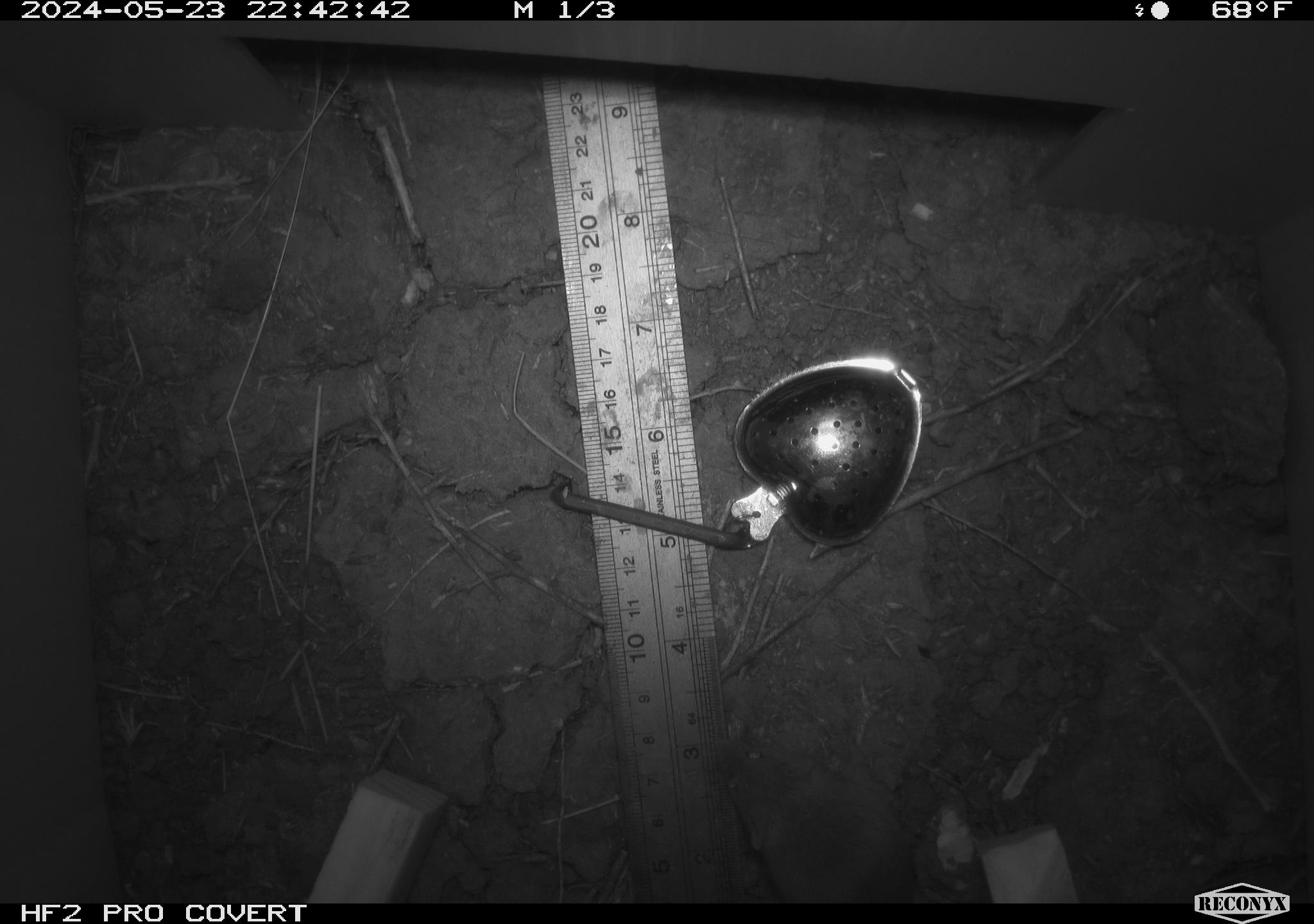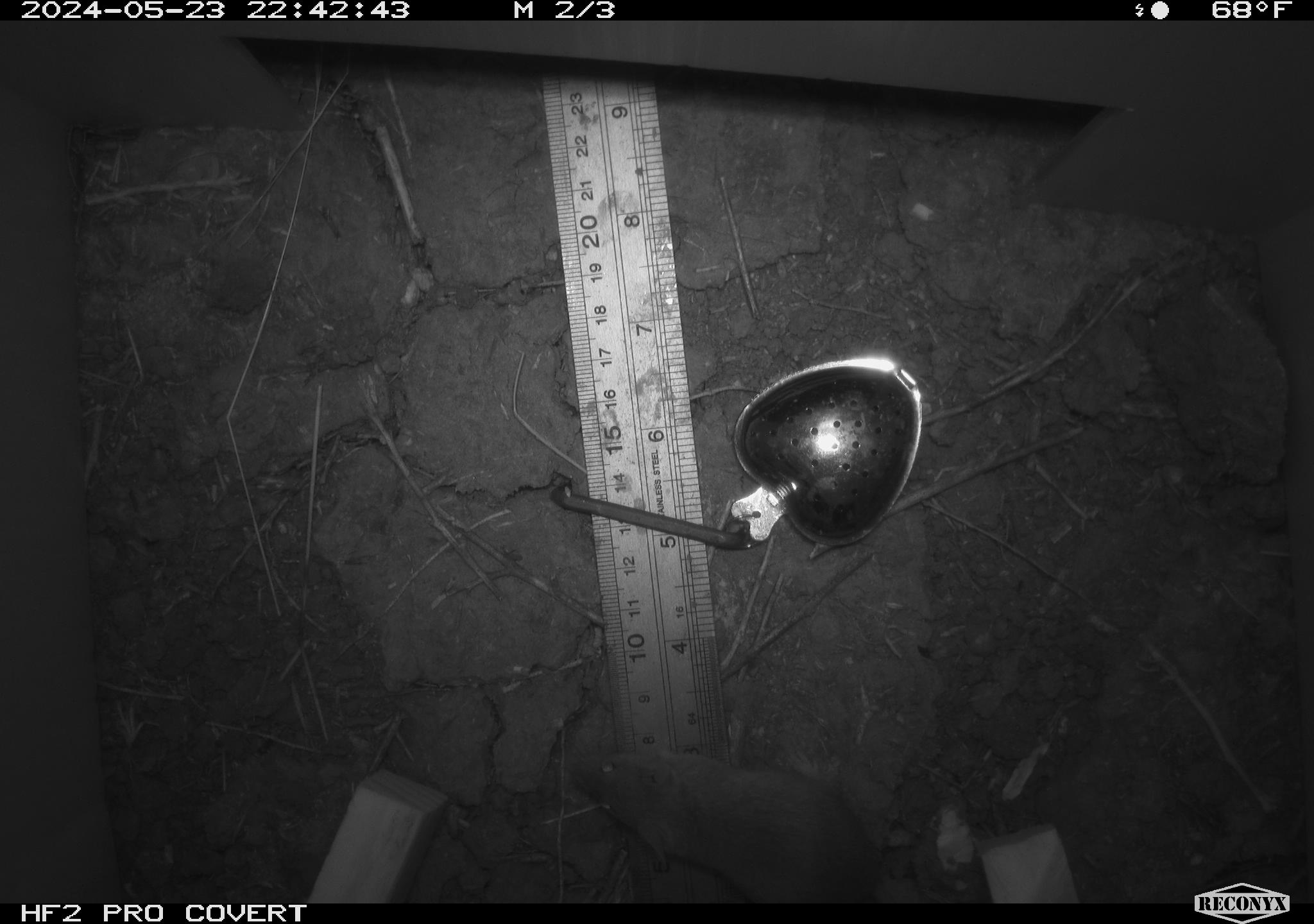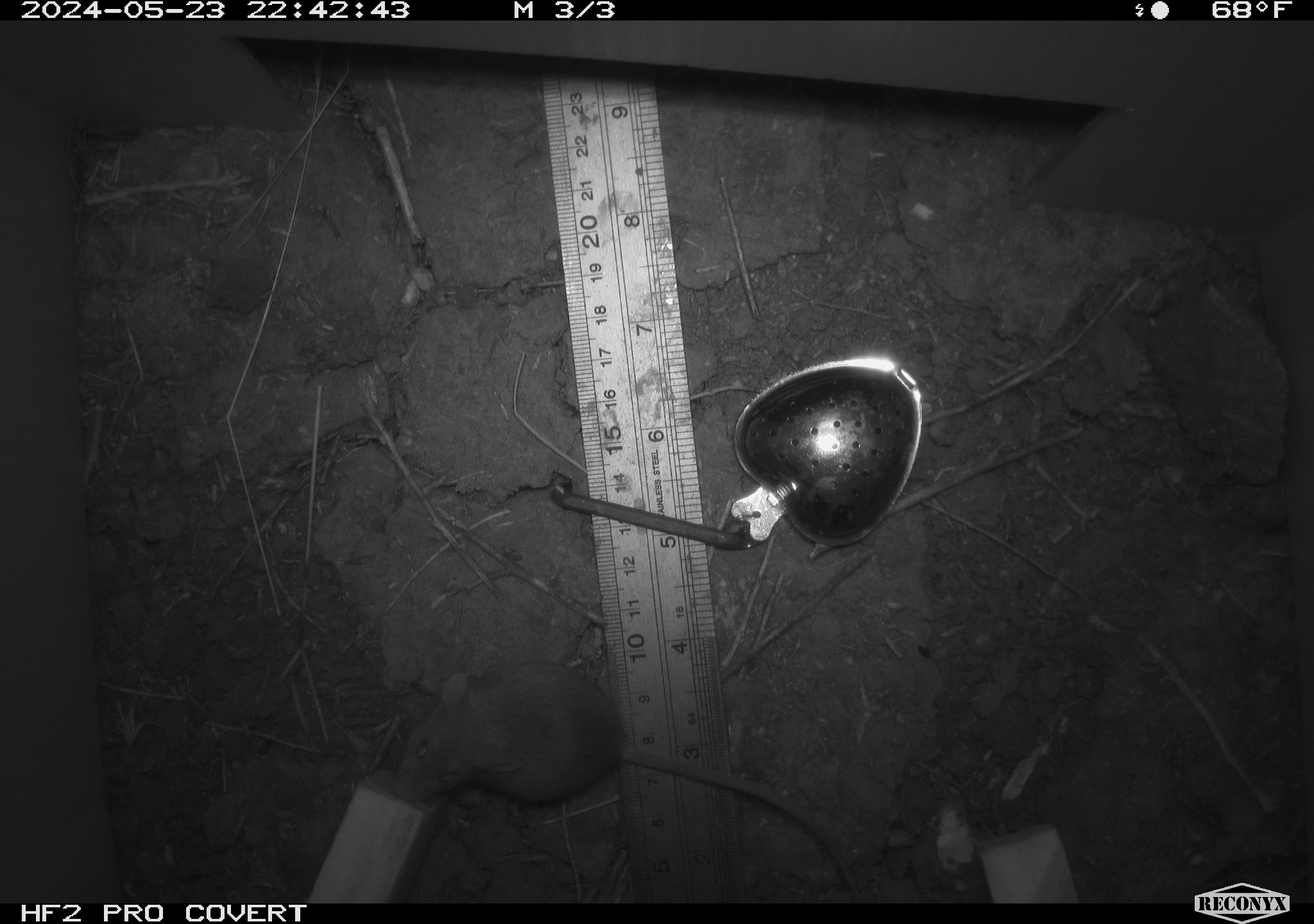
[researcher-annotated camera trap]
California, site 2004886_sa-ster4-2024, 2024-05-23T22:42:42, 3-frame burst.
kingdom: Animalia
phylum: Chordata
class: Mammalia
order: Rodentia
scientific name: Rodentia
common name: mouse species